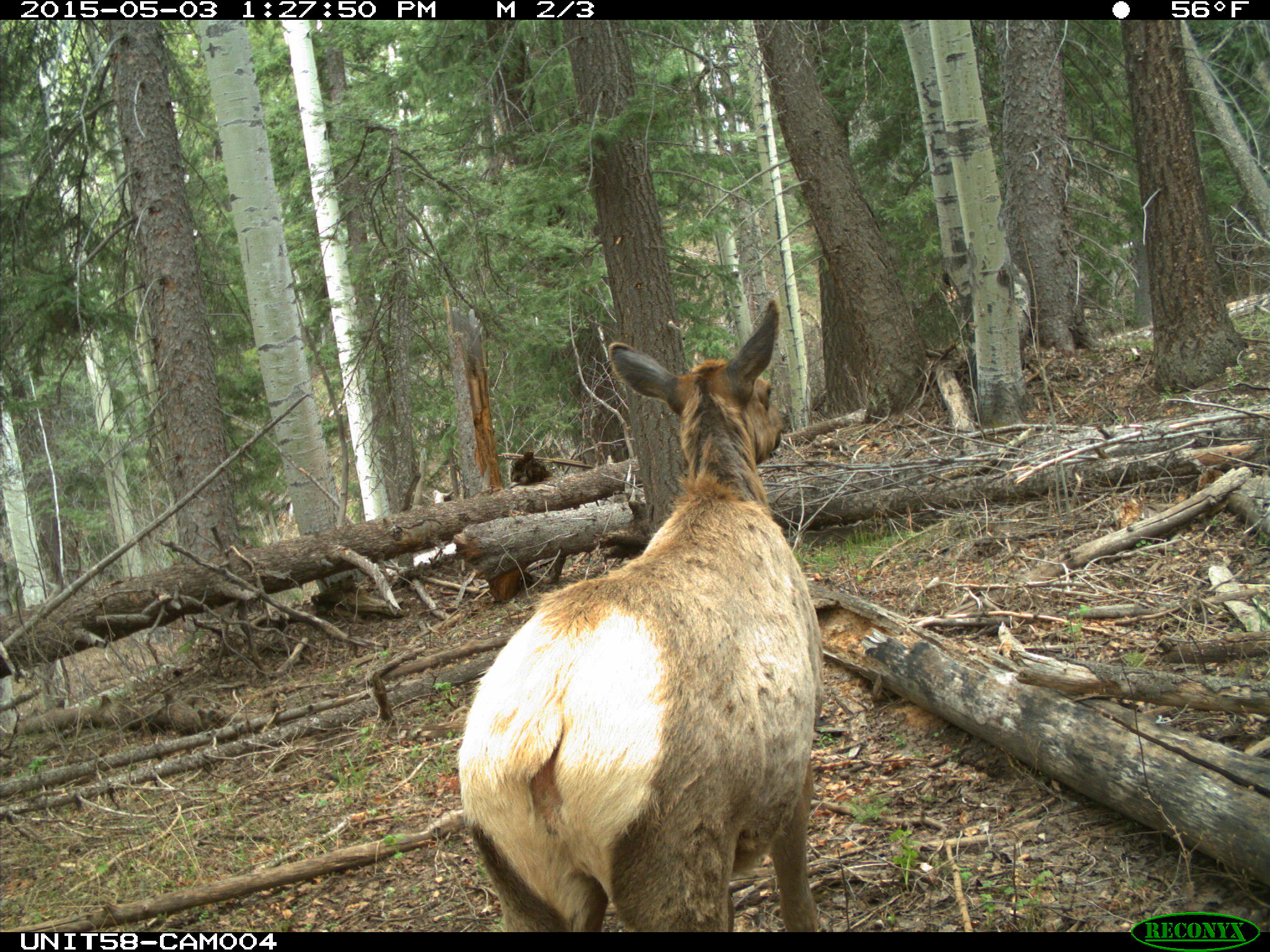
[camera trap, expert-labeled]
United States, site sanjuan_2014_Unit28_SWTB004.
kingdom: Animalia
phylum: Chordata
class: Mammalia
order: Artiodactyla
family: Cervidae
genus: Cervus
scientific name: Cervus elaphus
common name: red deer